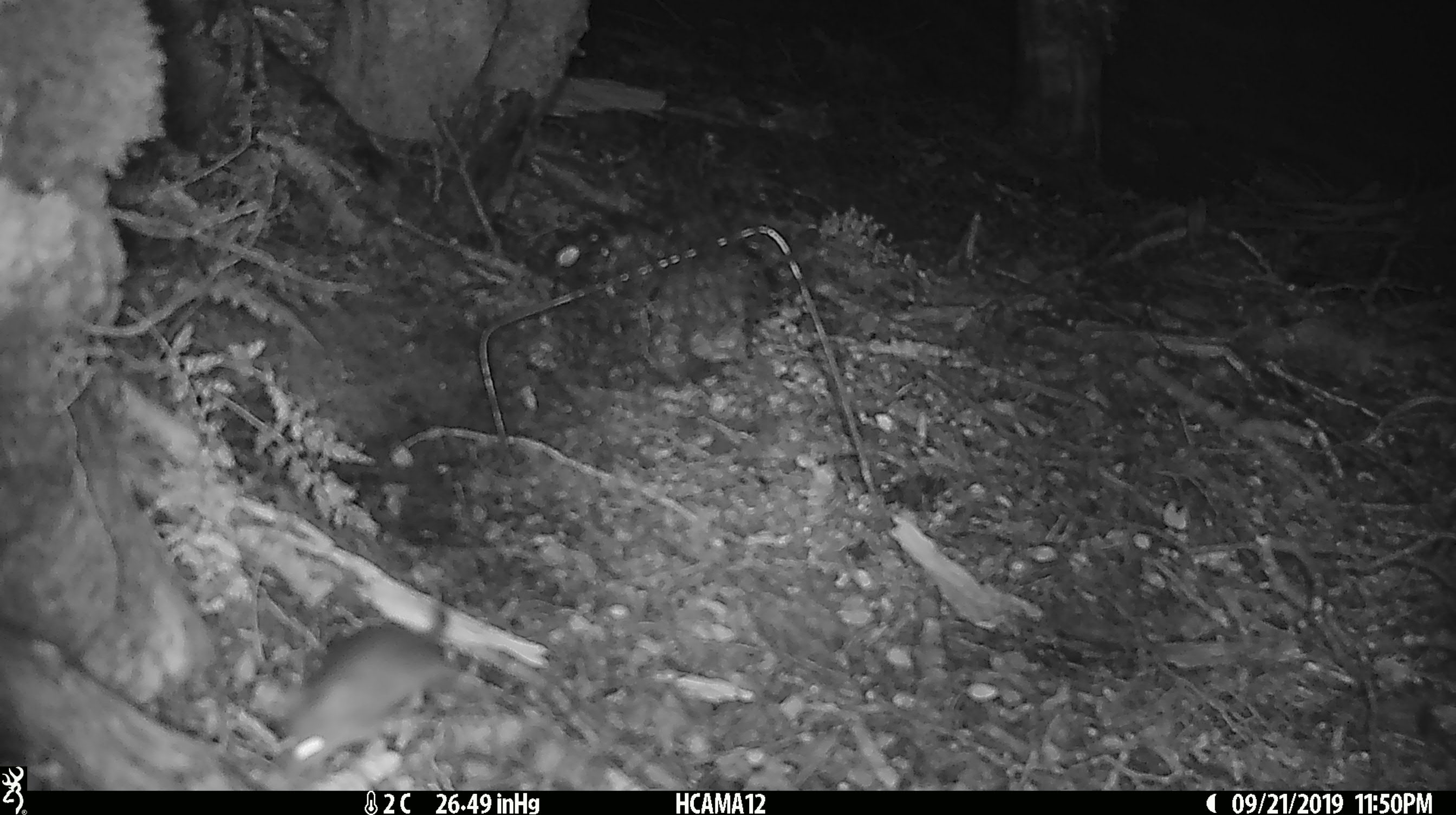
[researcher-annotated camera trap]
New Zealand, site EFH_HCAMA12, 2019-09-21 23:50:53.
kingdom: Animalia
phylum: Chordata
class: Mammalia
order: Rodentia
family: Muridae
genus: Mus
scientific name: Mus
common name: mouse